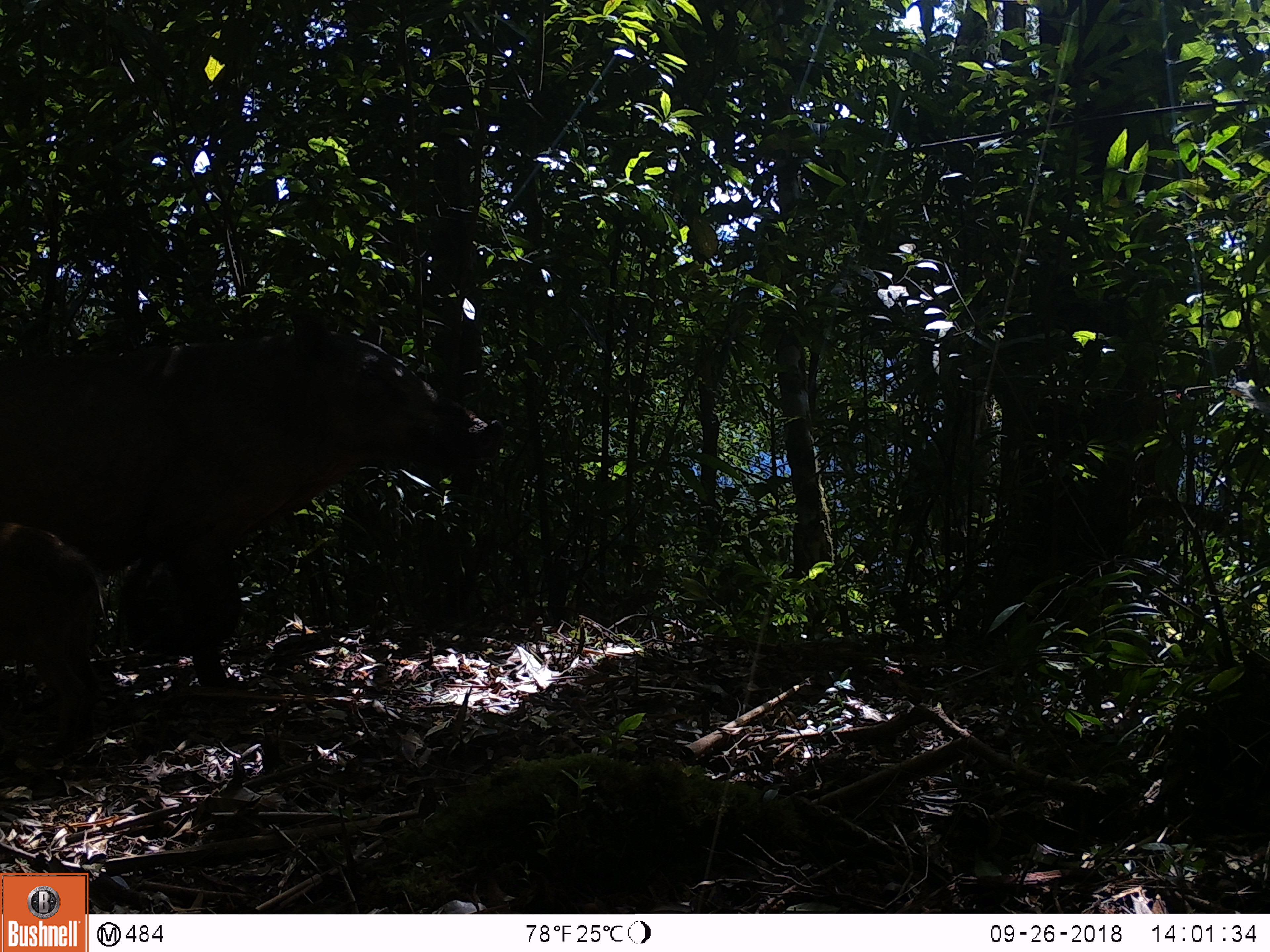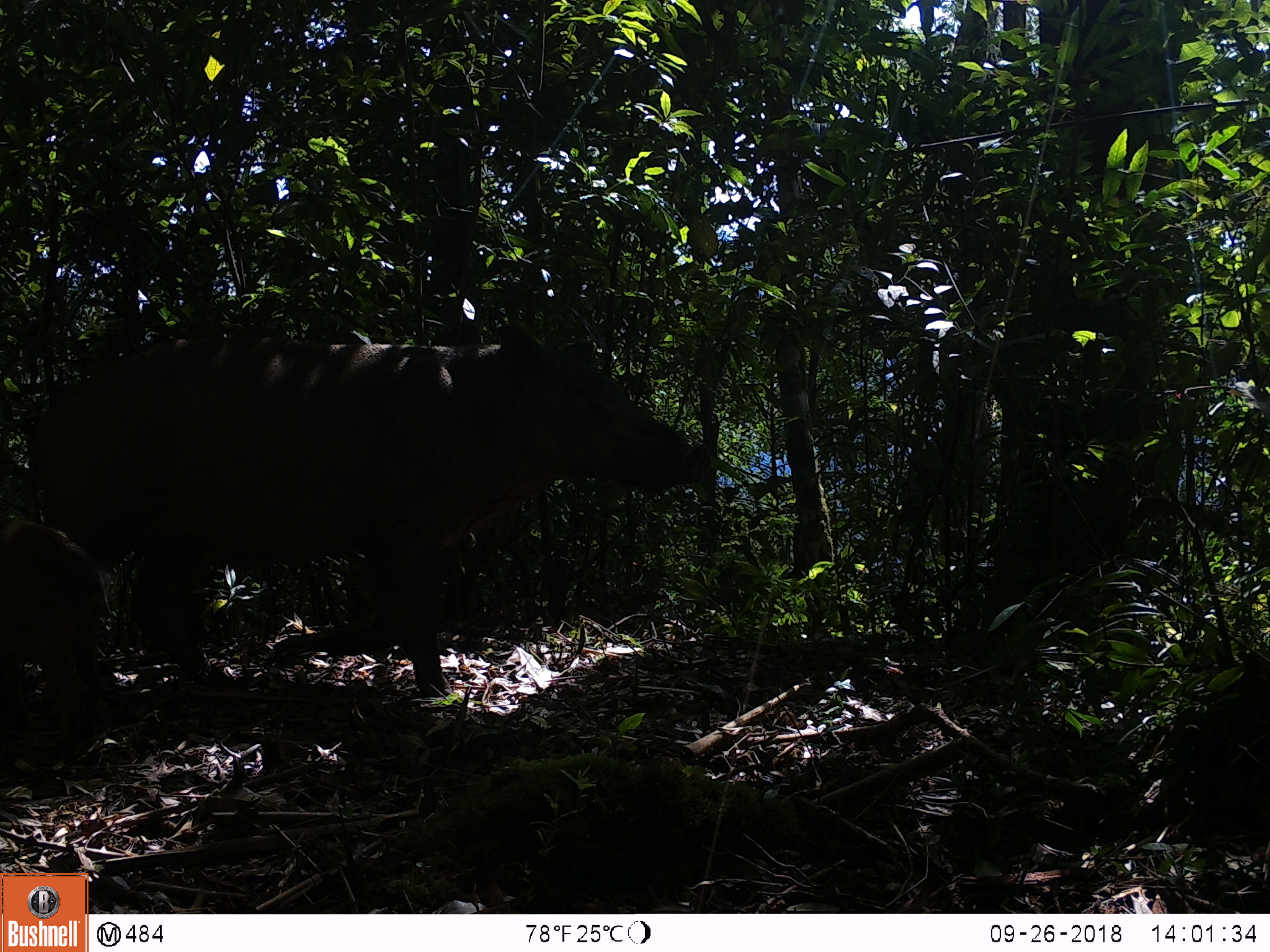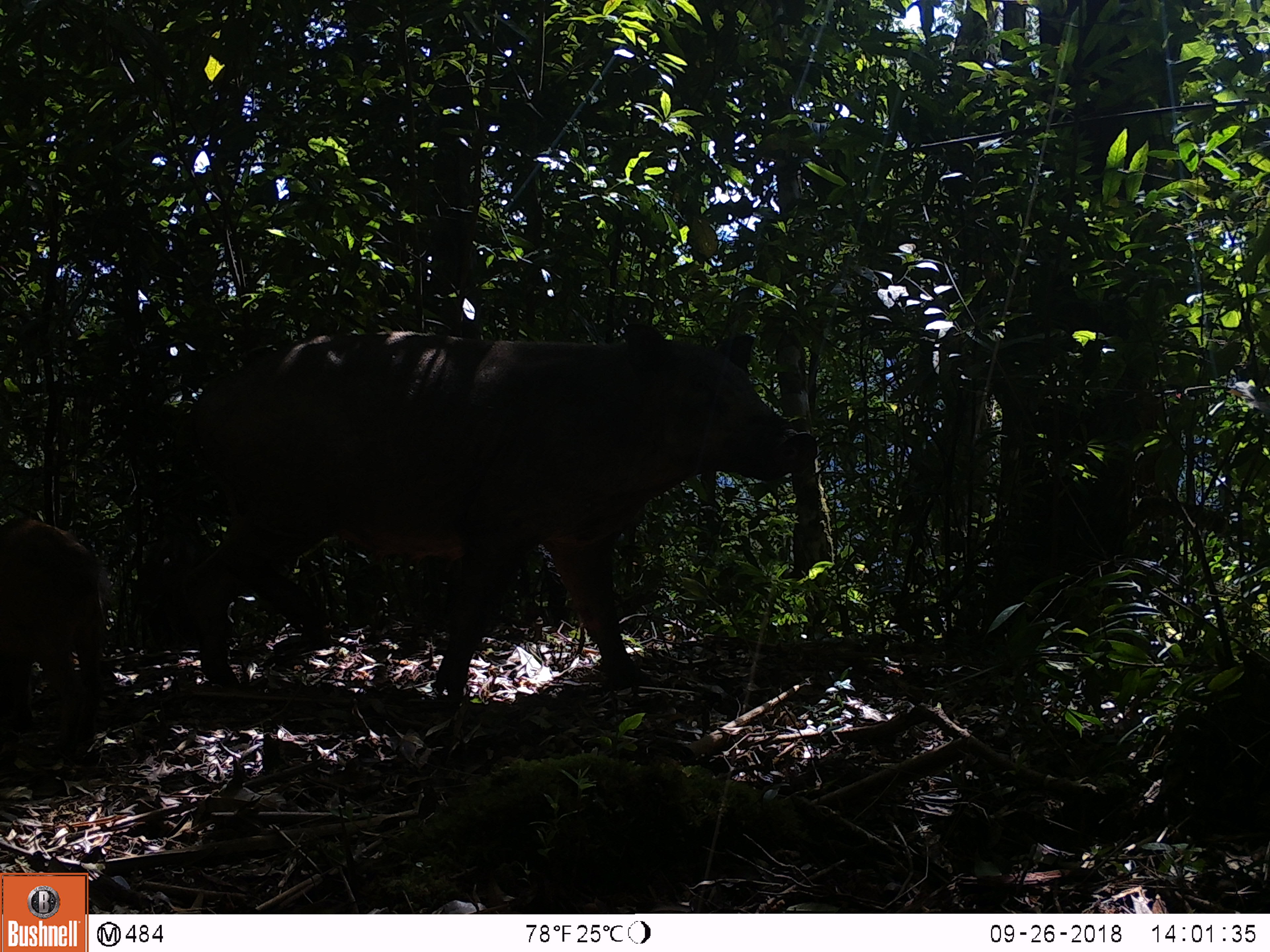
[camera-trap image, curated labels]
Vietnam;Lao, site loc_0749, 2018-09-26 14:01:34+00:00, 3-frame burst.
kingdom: Animalia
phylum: Chordata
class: Mammalia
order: Artiodactyla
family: Suidae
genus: Sus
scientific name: Sus scrofa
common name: eurasian wild pig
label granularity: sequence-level